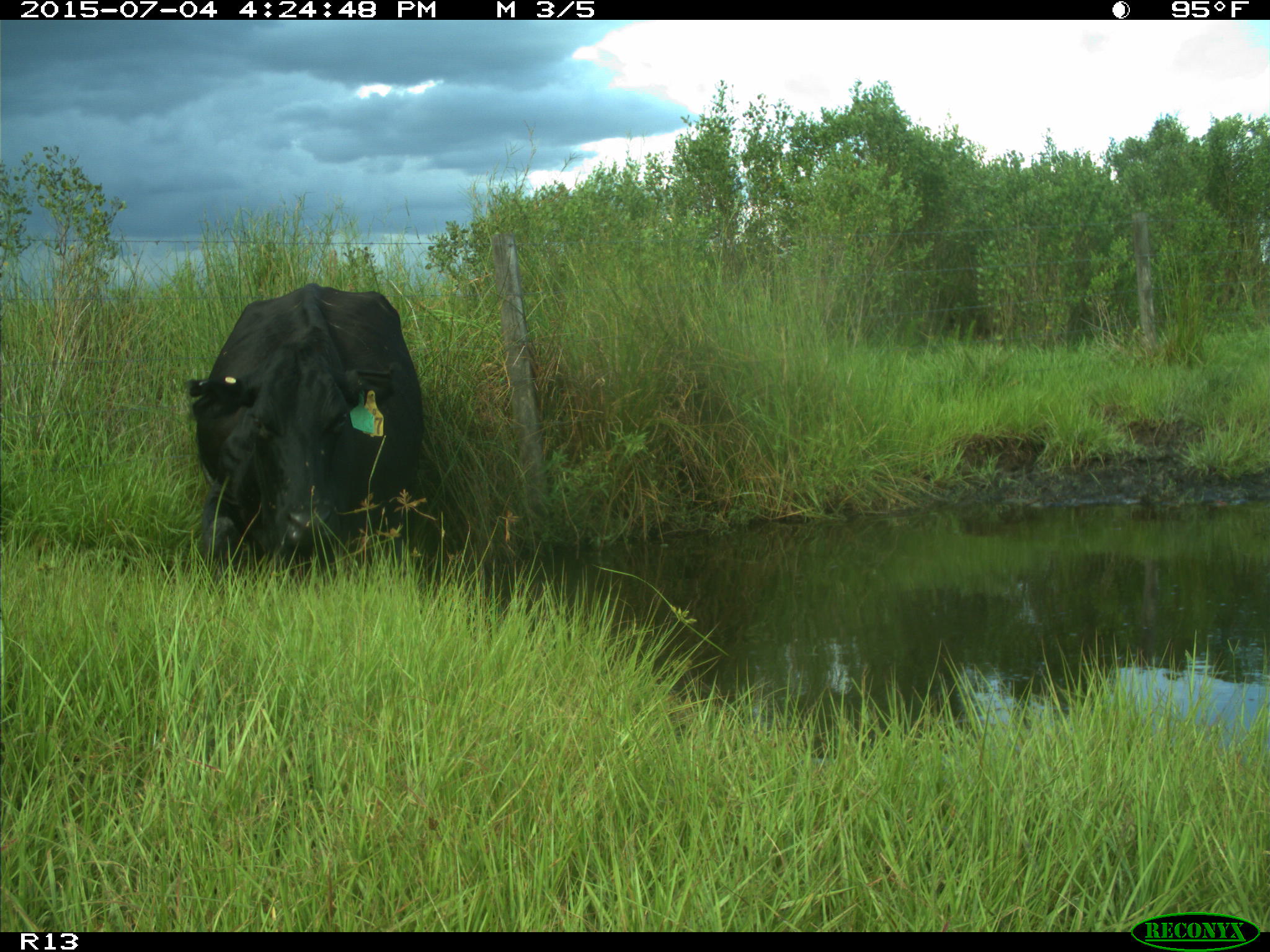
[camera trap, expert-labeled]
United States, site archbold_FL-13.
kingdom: Animalia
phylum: Chordata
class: Mammalia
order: Artiodactyla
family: Bovidae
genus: Bos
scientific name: Bos taurus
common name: domestic cow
Bos taurus (domestic cow).